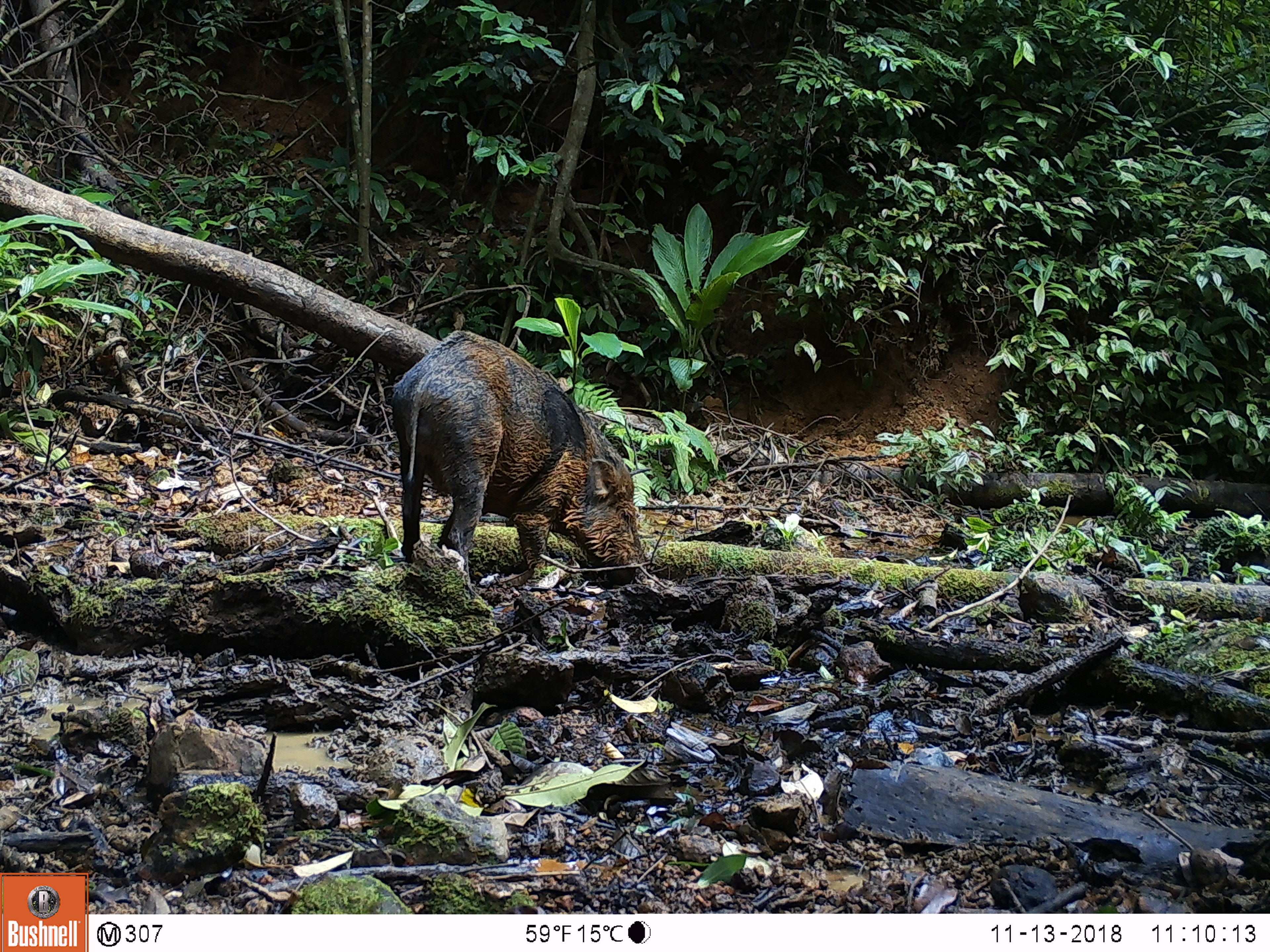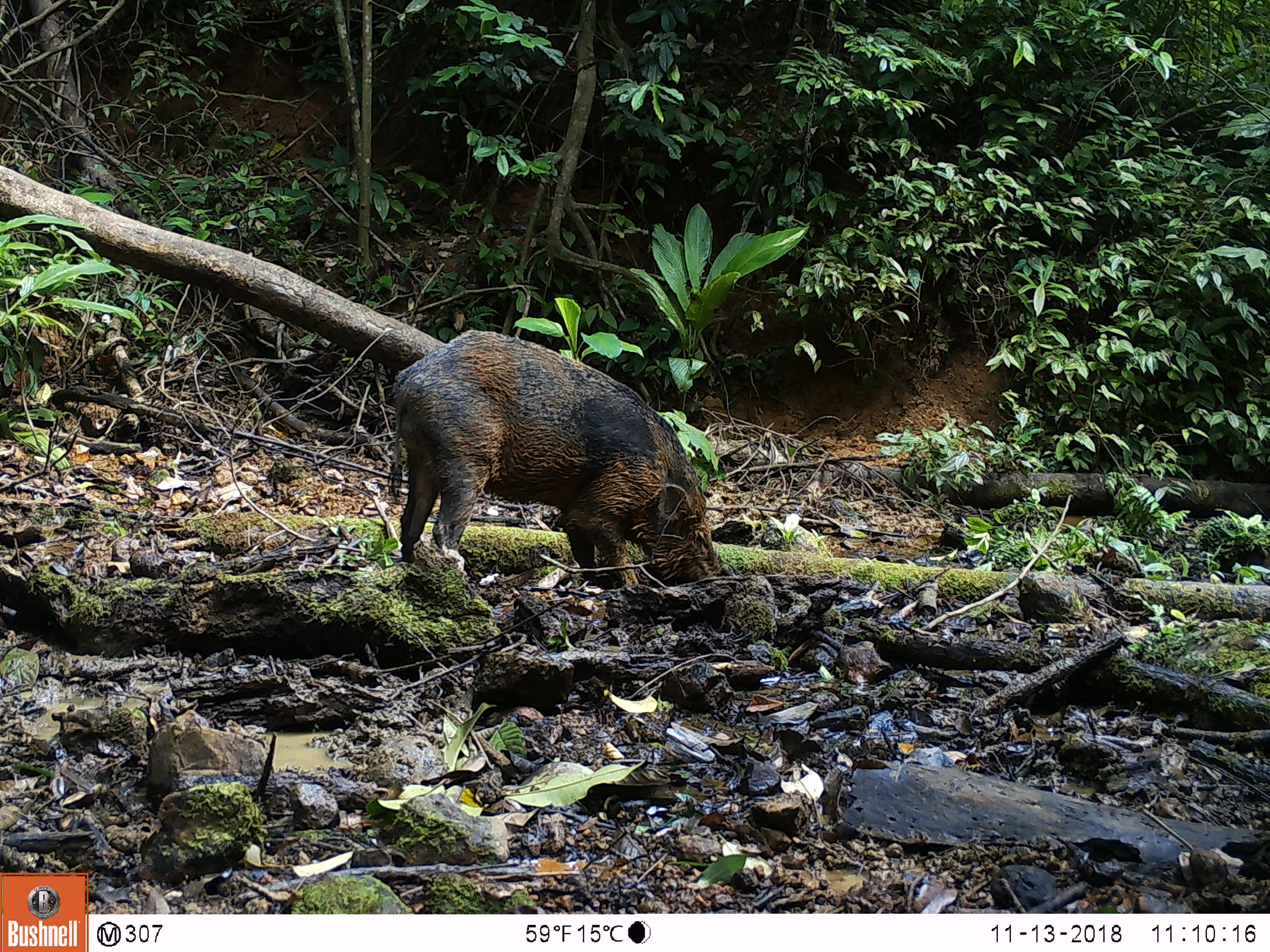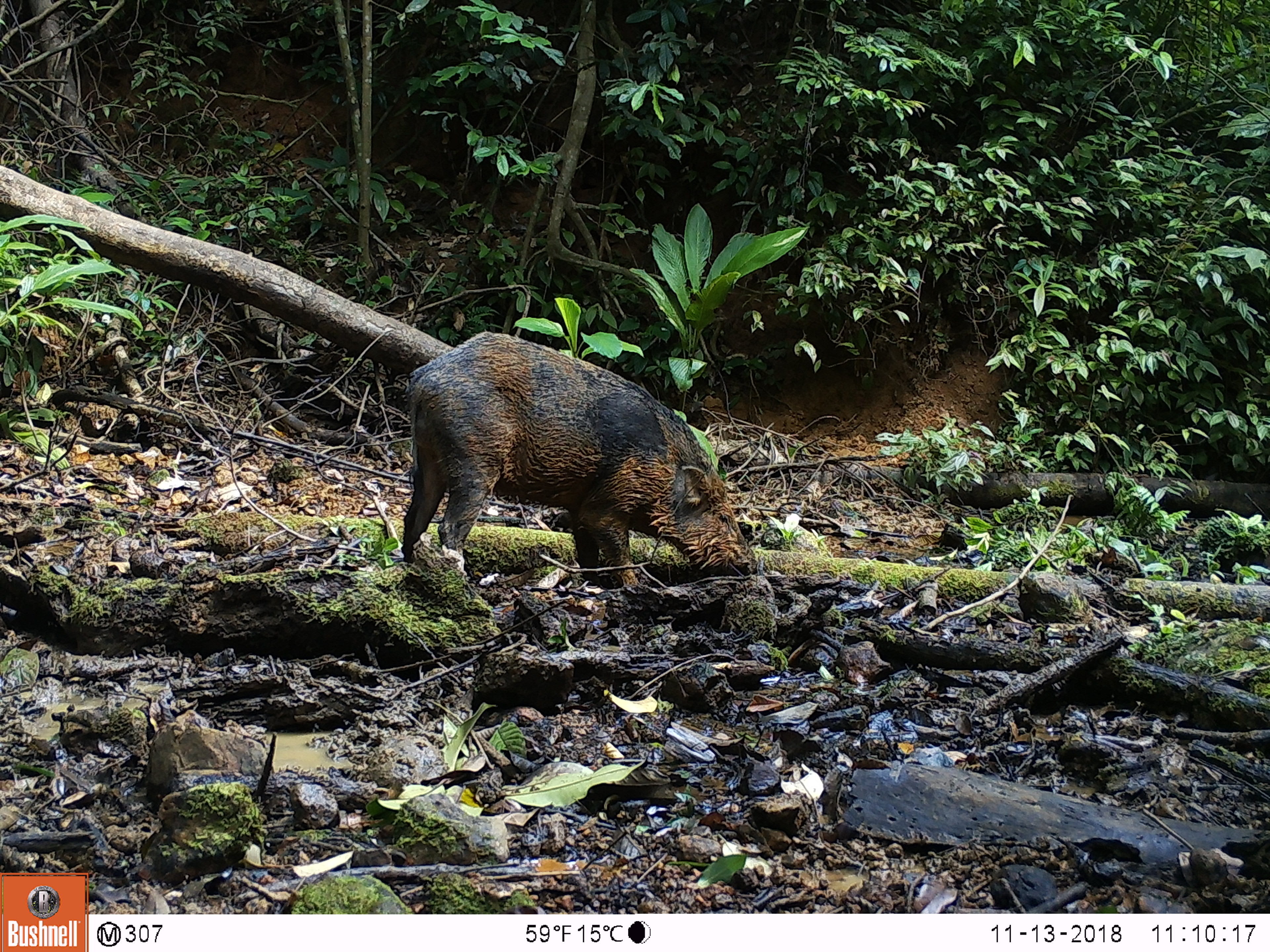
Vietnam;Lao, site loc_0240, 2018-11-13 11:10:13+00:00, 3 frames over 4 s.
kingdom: Animalia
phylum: Chordata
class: Mammalia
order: Artiodactyla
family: Suidae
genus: Sus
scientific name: Sus scrofa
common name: eurasian wild pig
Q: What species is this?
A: Eurasian wild pig (Sus scrofa).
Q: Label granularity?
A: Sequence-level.